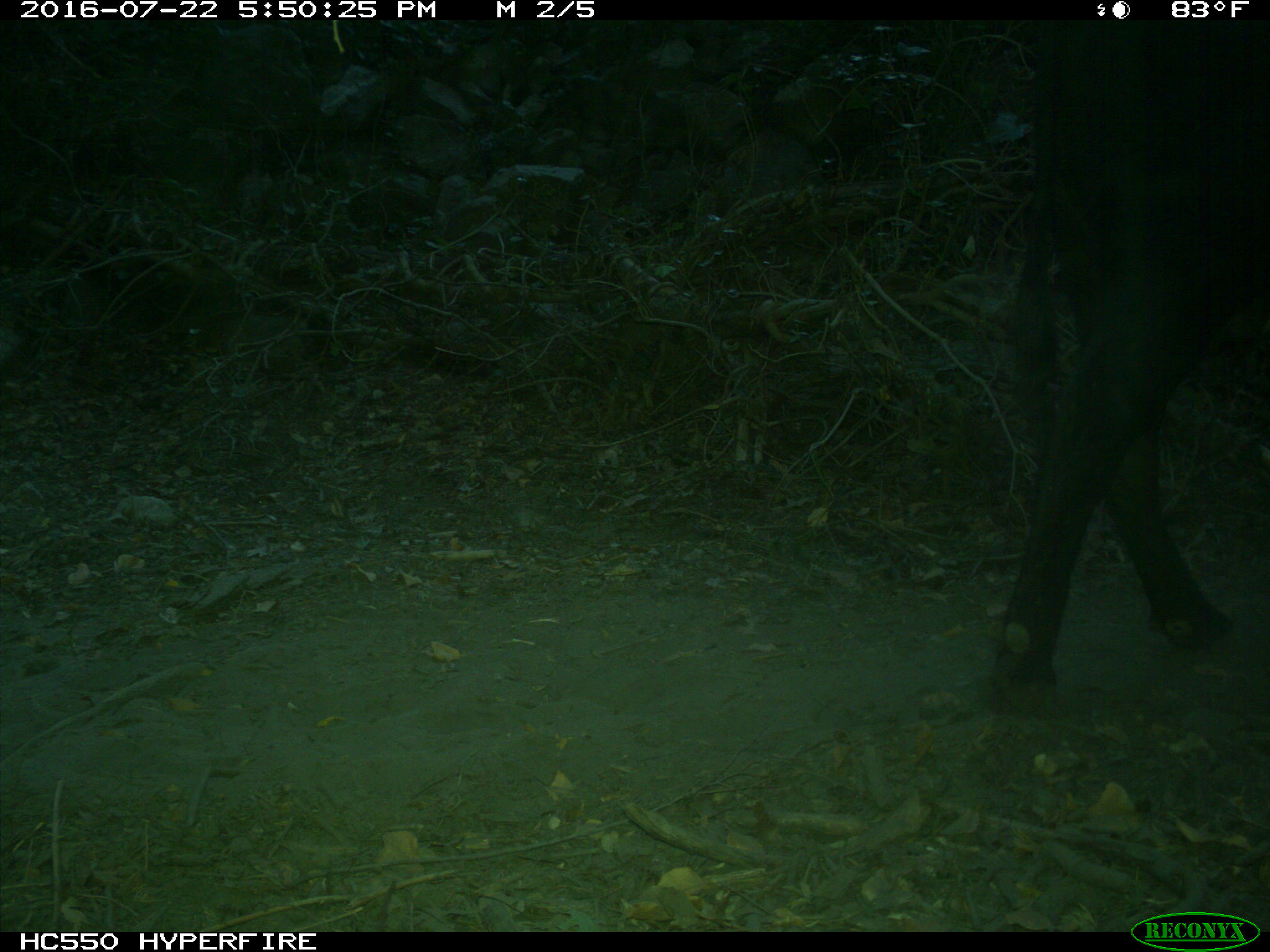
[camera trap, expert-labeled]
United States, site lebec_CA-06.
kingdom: Animalia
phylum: Chordata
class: Mammalia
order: Artiodactyla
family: Bovidae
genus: Bos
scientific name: Bos taurus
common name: domestic cow